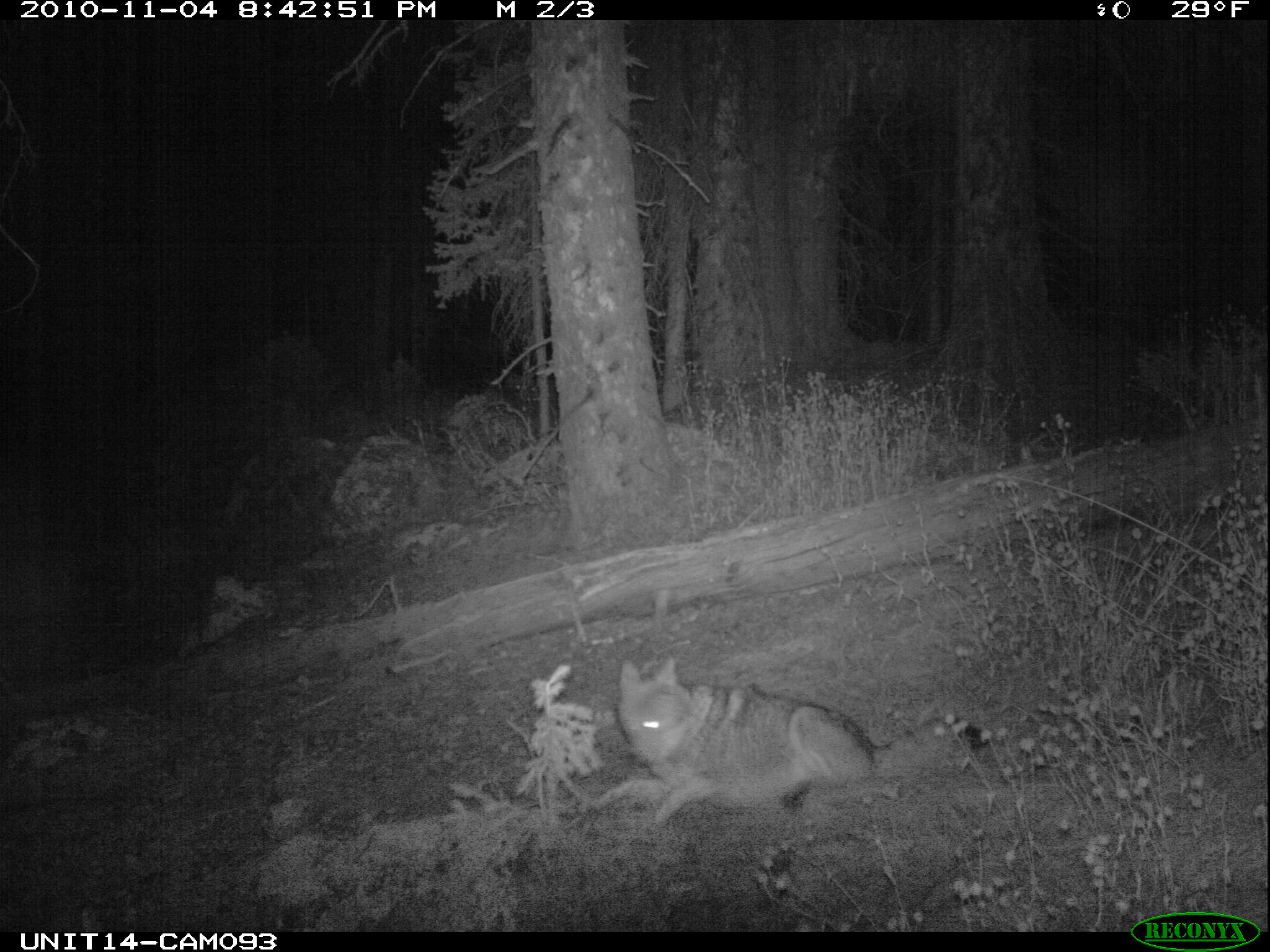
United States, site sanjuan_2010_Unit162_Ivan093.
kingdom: Animalia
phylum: Chordata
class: Mammalia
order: Carnivora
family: Canidae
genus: Canis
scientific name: Canis latrans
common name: coyote